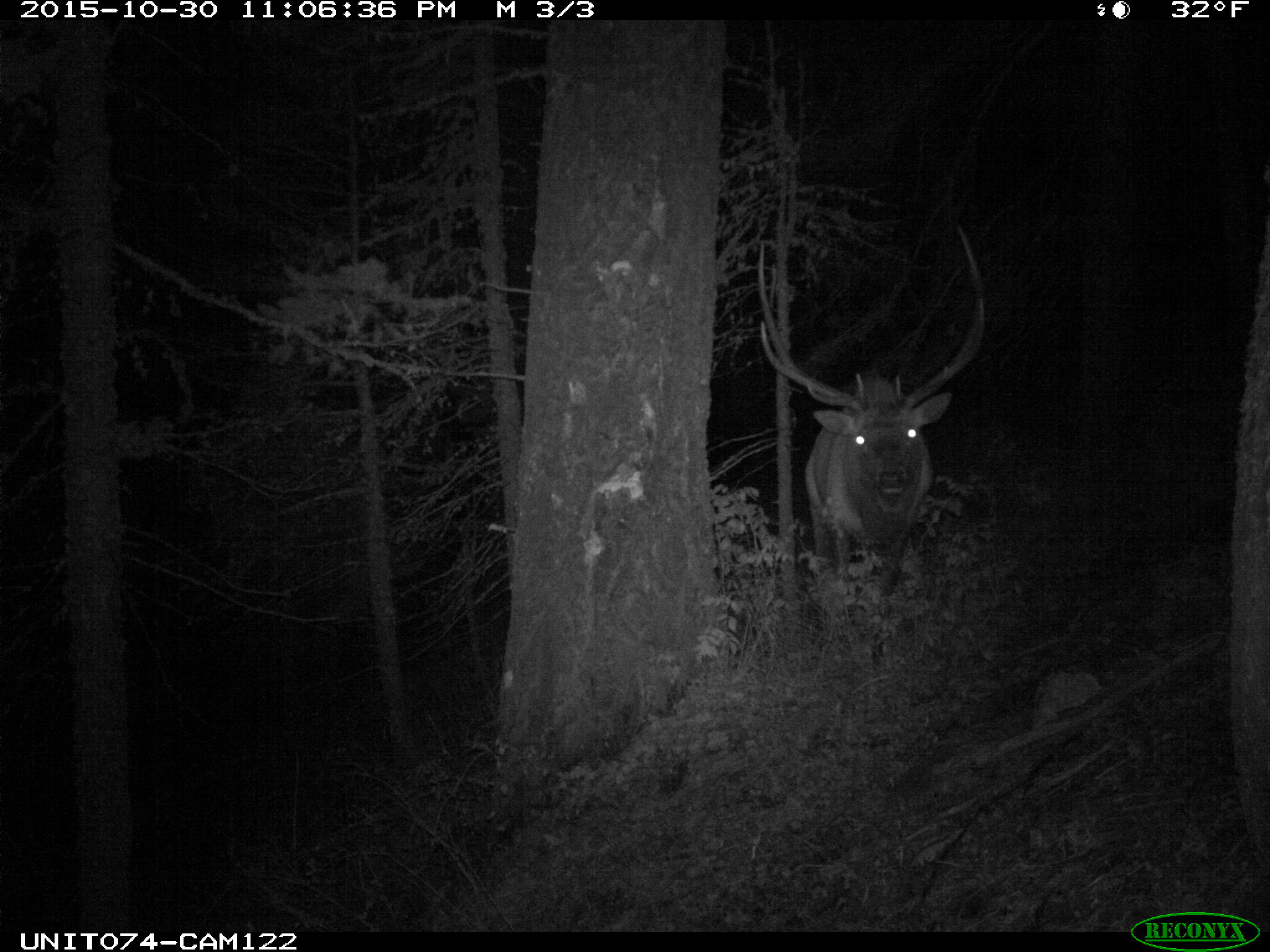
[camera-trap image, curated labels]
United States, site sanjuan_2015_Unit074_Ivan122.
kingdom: Animalia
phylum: Chordata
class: Mammalia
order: Artiodactyla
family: Cervidae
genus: Cervus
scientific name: Cervus elaphus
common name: red deer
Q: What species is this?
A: Cervus elaphus (red deer).